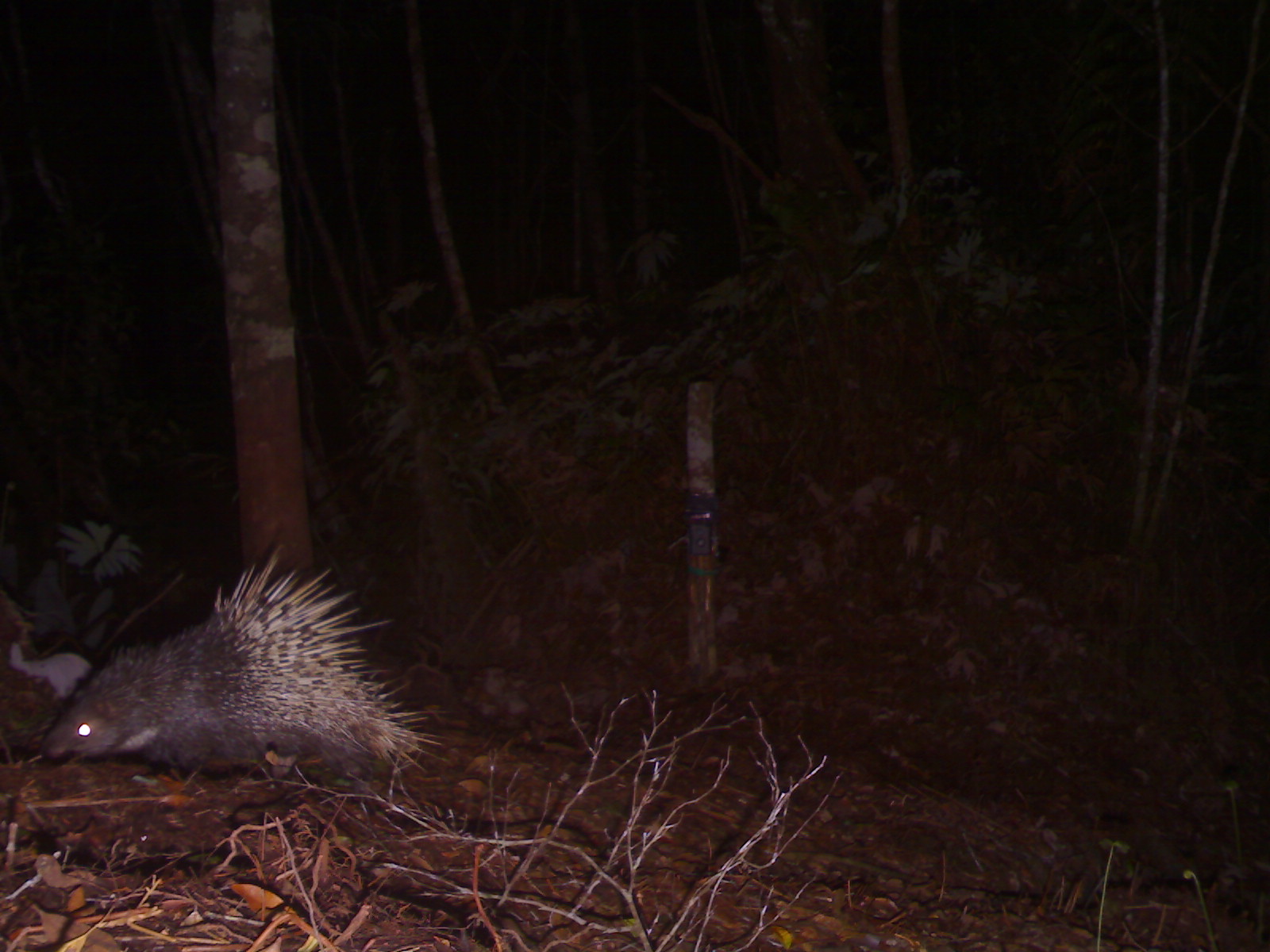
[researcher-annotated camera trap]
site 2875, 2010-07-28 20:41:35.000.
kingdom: Animalia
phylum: Chordata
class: Mammalia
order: Rodentia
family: Hystricidae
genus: Hystrix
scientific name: Hystrix brachyura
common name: east asian porcupine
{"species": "Hystrix brachyura (east asian porcupine)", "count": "1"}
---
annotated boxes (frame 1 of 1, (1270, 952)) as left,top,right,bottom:
hystrix brachyura: 41,537,453,775